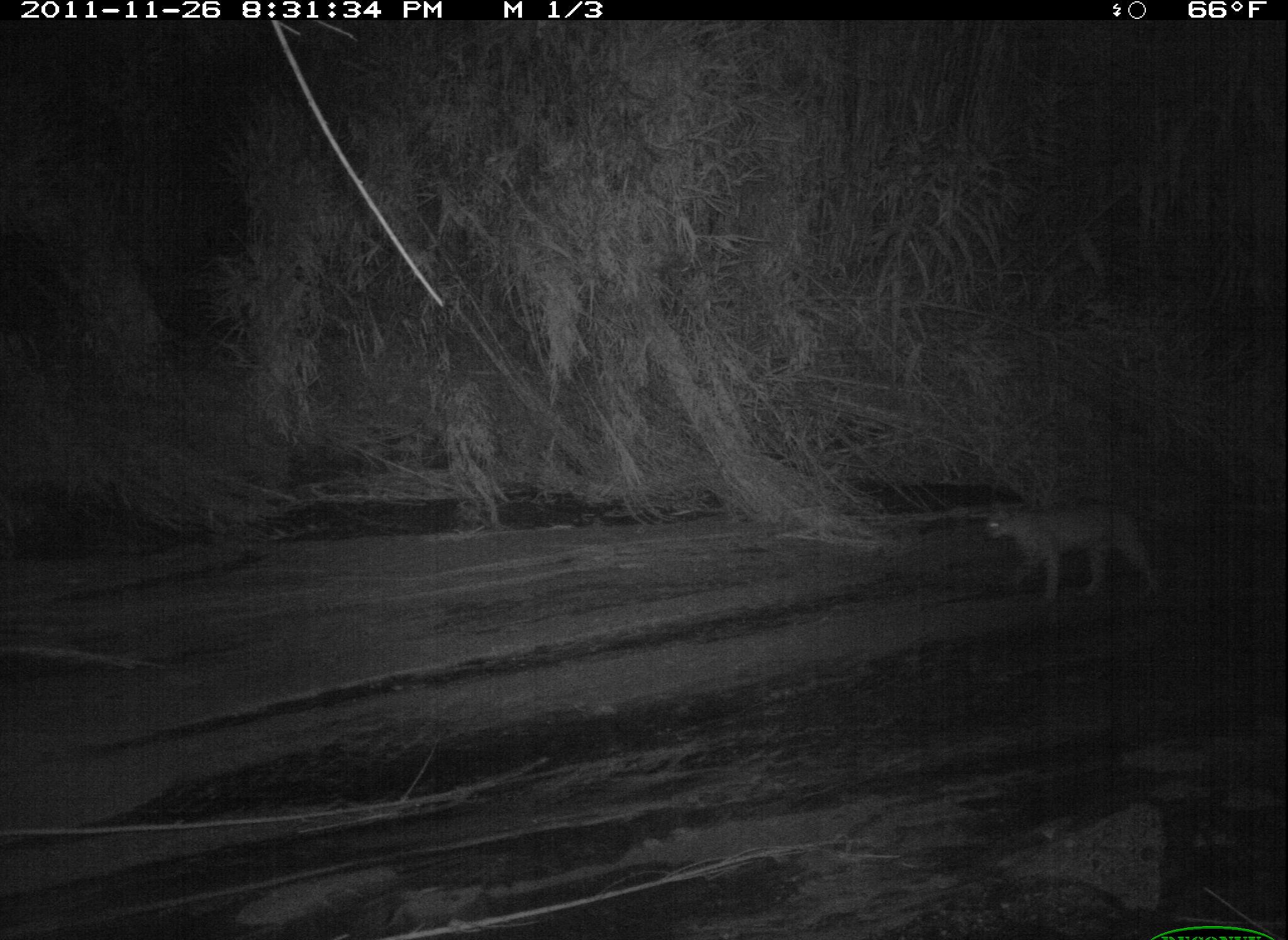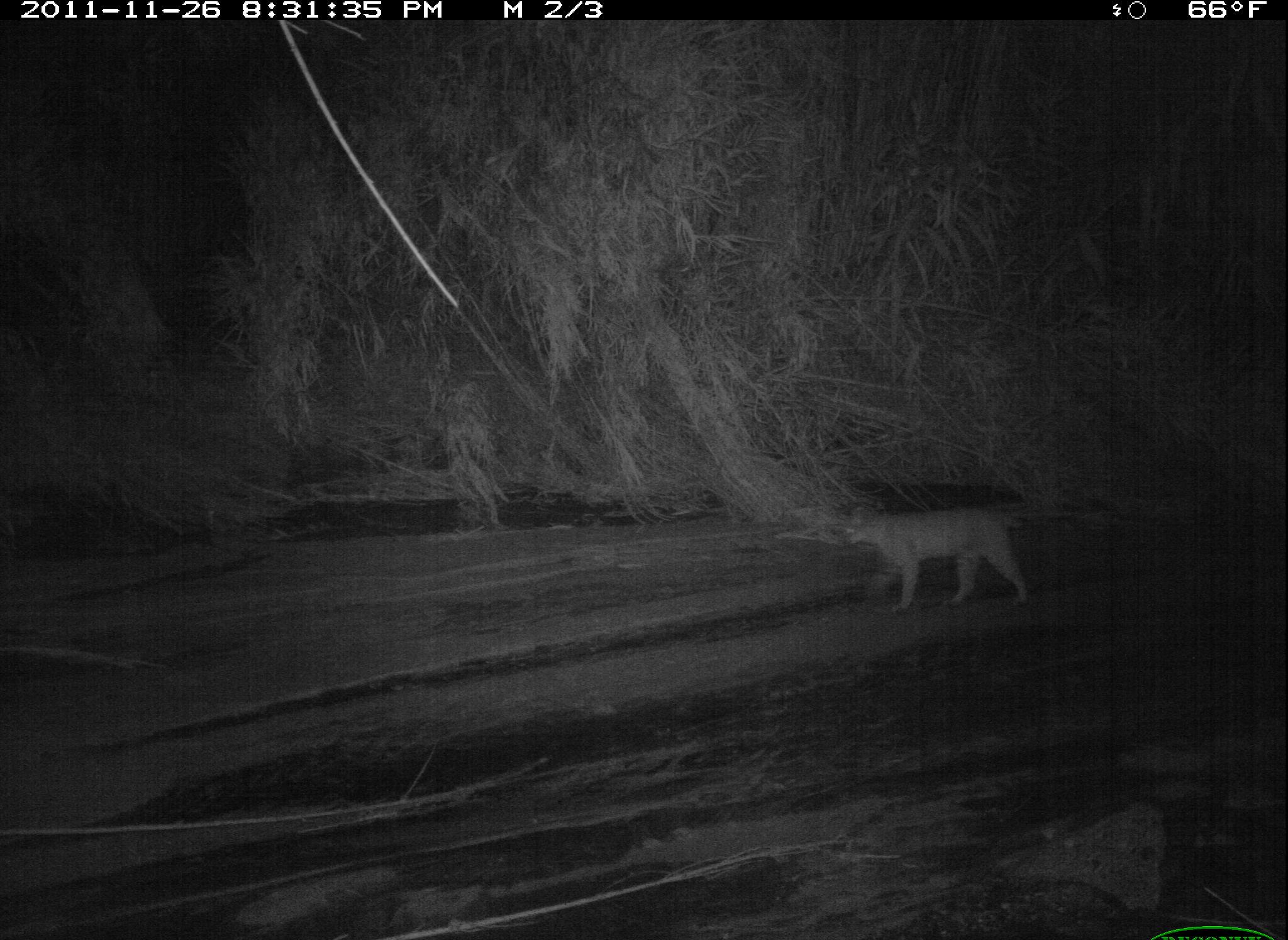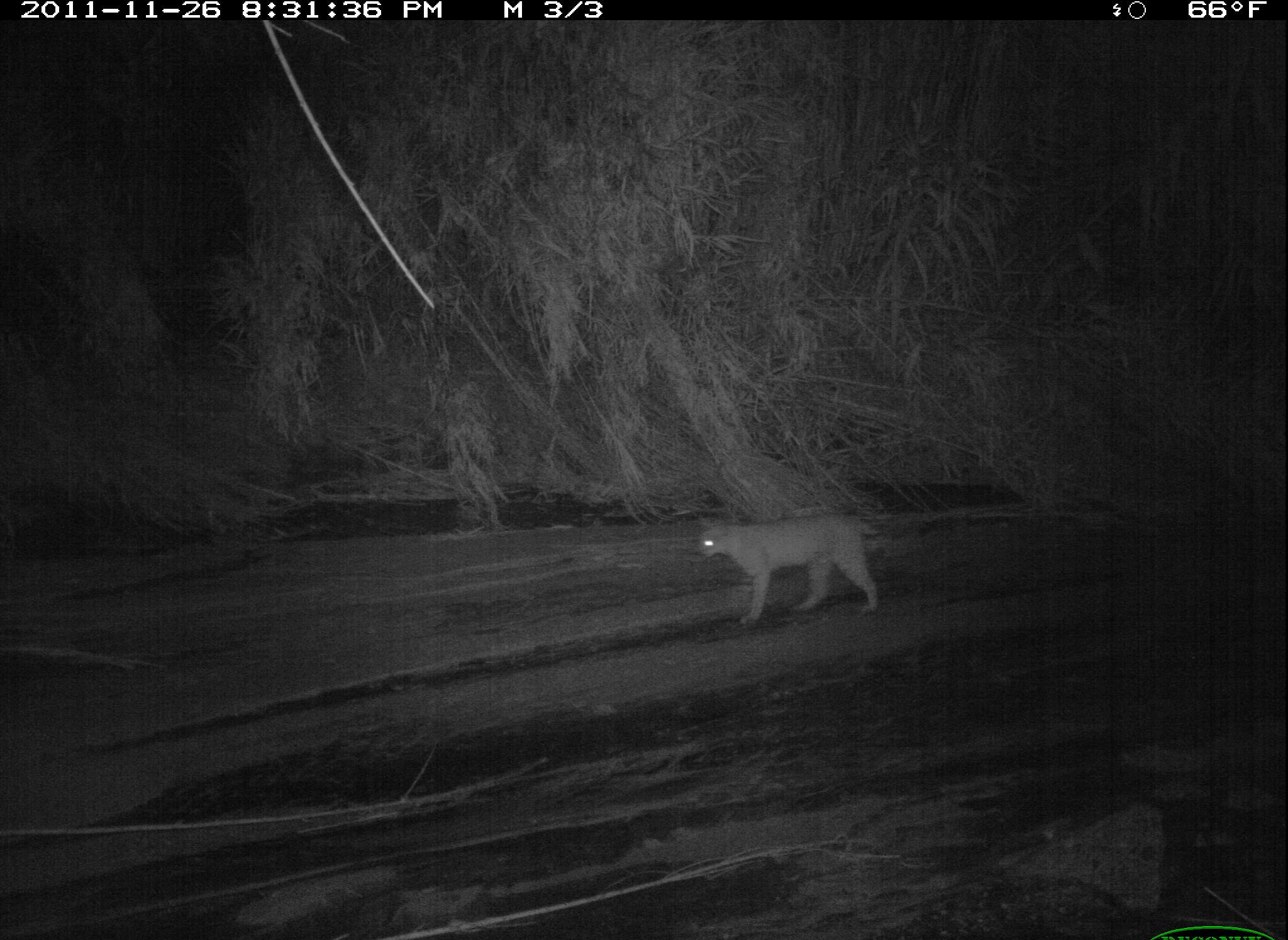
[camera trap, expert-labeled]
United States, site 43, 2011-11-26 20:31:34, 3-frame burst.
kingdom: Animalia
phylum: Chordata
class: Mammalia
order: Carnivora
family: Felidae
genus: Lynx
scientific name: Lynx rufus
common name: bobcat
Bobcat (Lynx rufus).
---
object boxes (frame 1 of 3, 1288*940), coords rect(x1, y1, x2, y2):
bobcat: rect(979, 486, 1177, 620)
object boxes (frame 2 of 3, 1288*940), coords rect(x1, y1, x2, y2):
bobcat: rect(832, 486, 1048, 620)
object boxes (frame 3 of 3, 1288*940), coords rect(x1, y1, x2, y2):
bobcat: rect(683, 509, 890, 638)